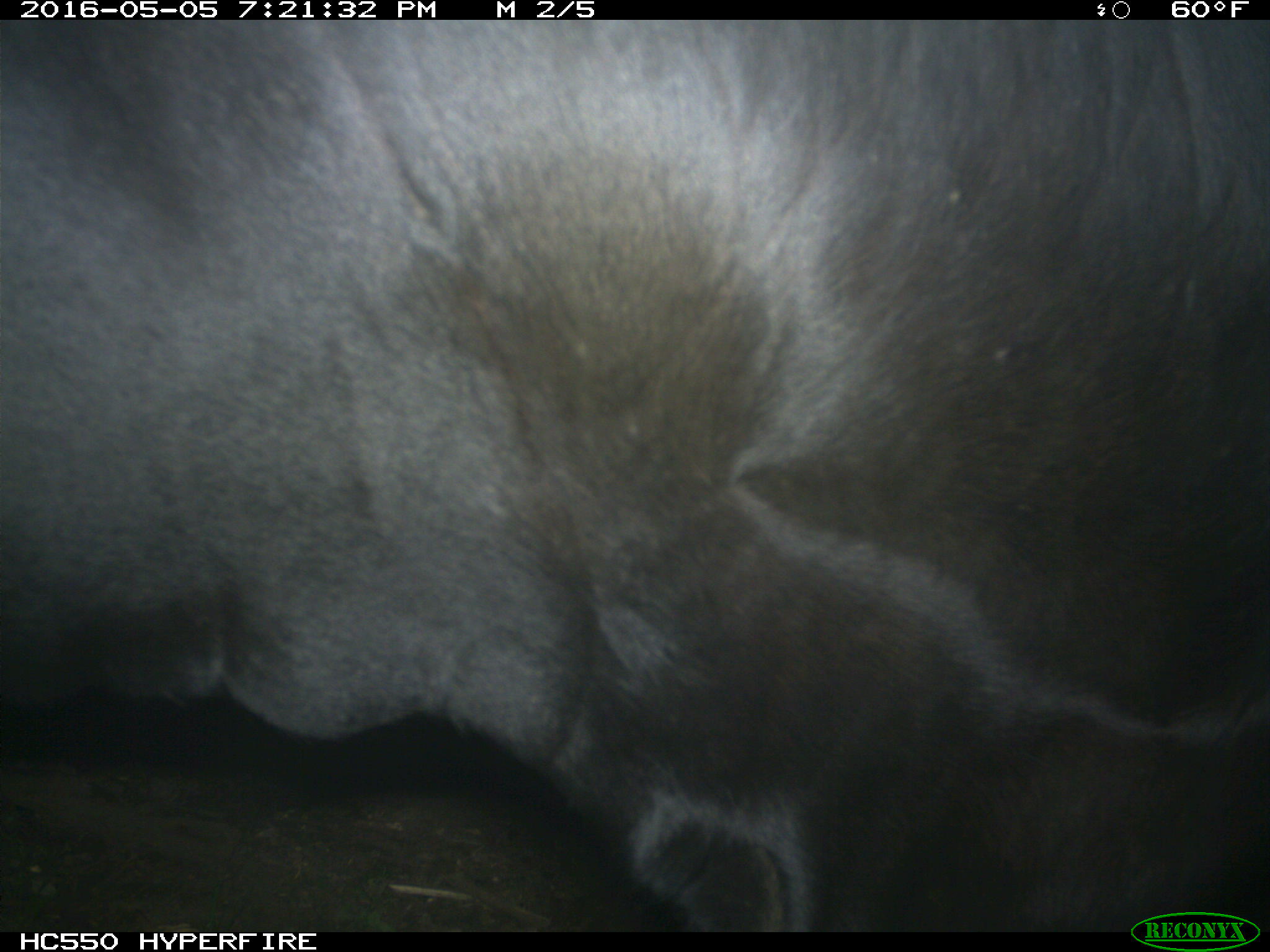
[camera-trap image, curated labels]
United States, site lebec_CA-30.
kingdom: Animalia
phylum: Chordata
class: Mammalia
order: Artiodactyla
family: Bovidae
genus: Bos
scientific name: Bos taurus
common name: domestic cow